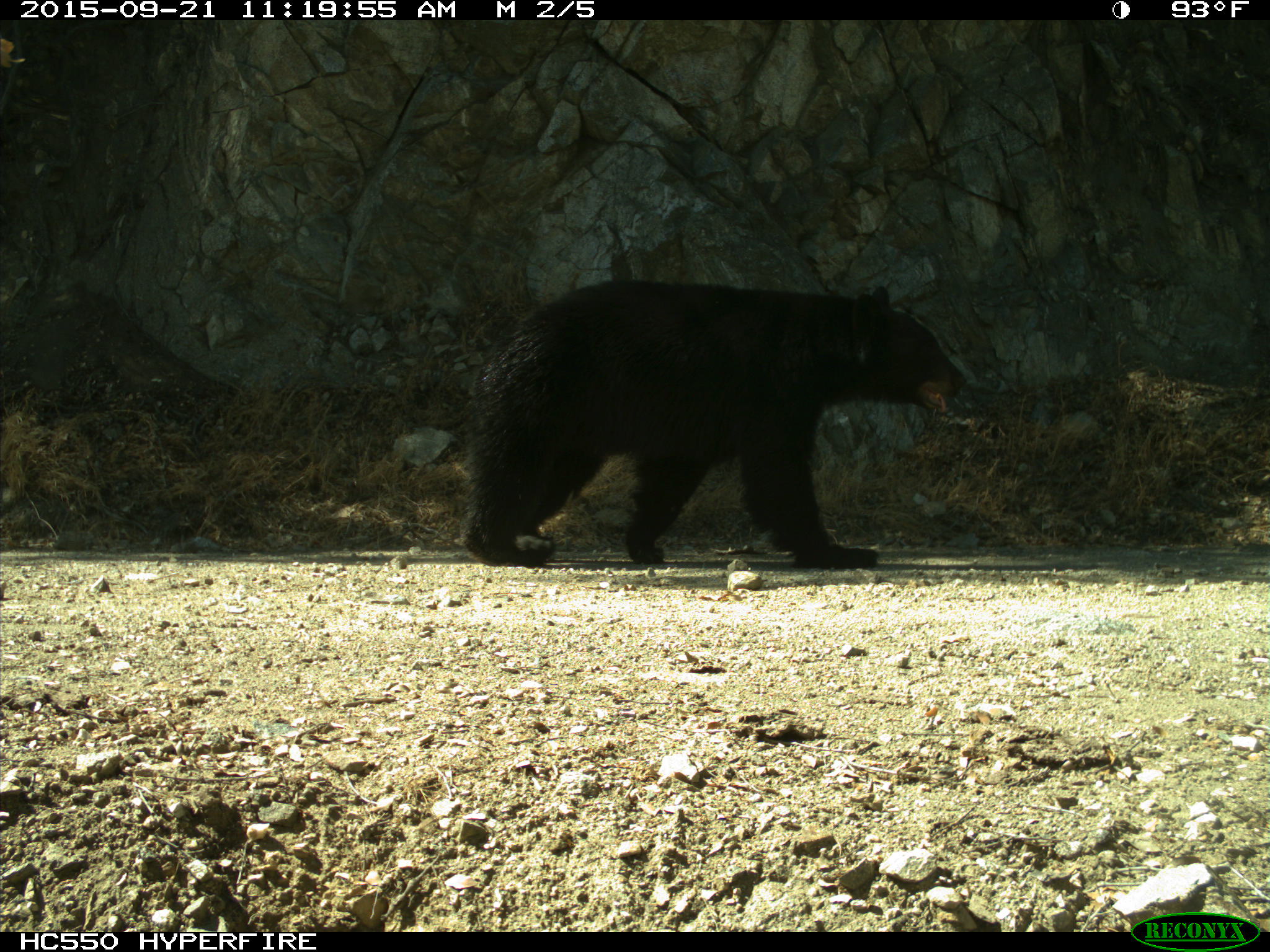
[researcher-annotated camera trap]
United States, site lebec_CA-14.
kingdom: Animalia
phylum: Chordata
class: Mammalia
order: Carnivora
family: Ursidae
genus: Ursus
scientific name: Ursus americanus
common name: american black bear